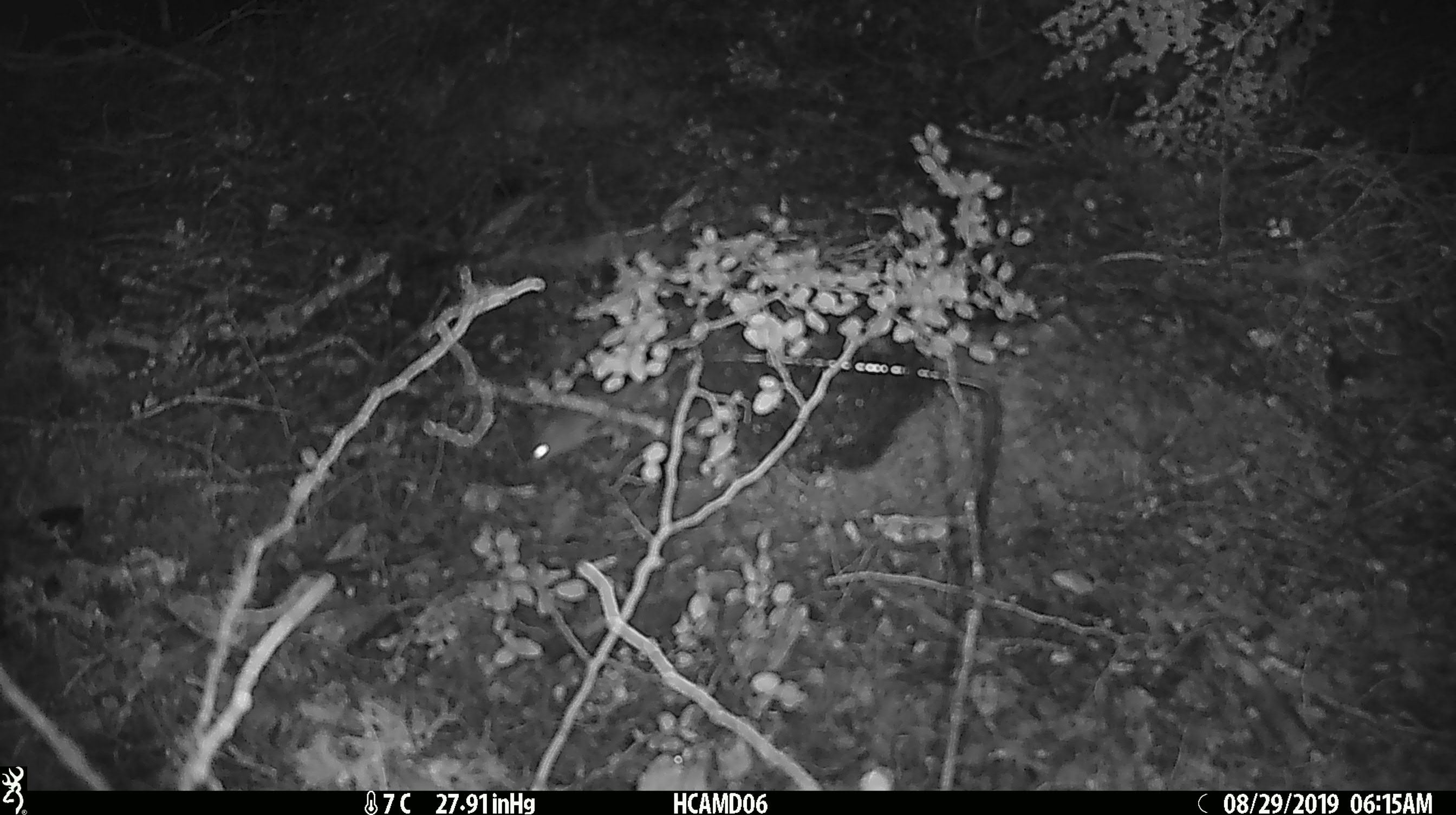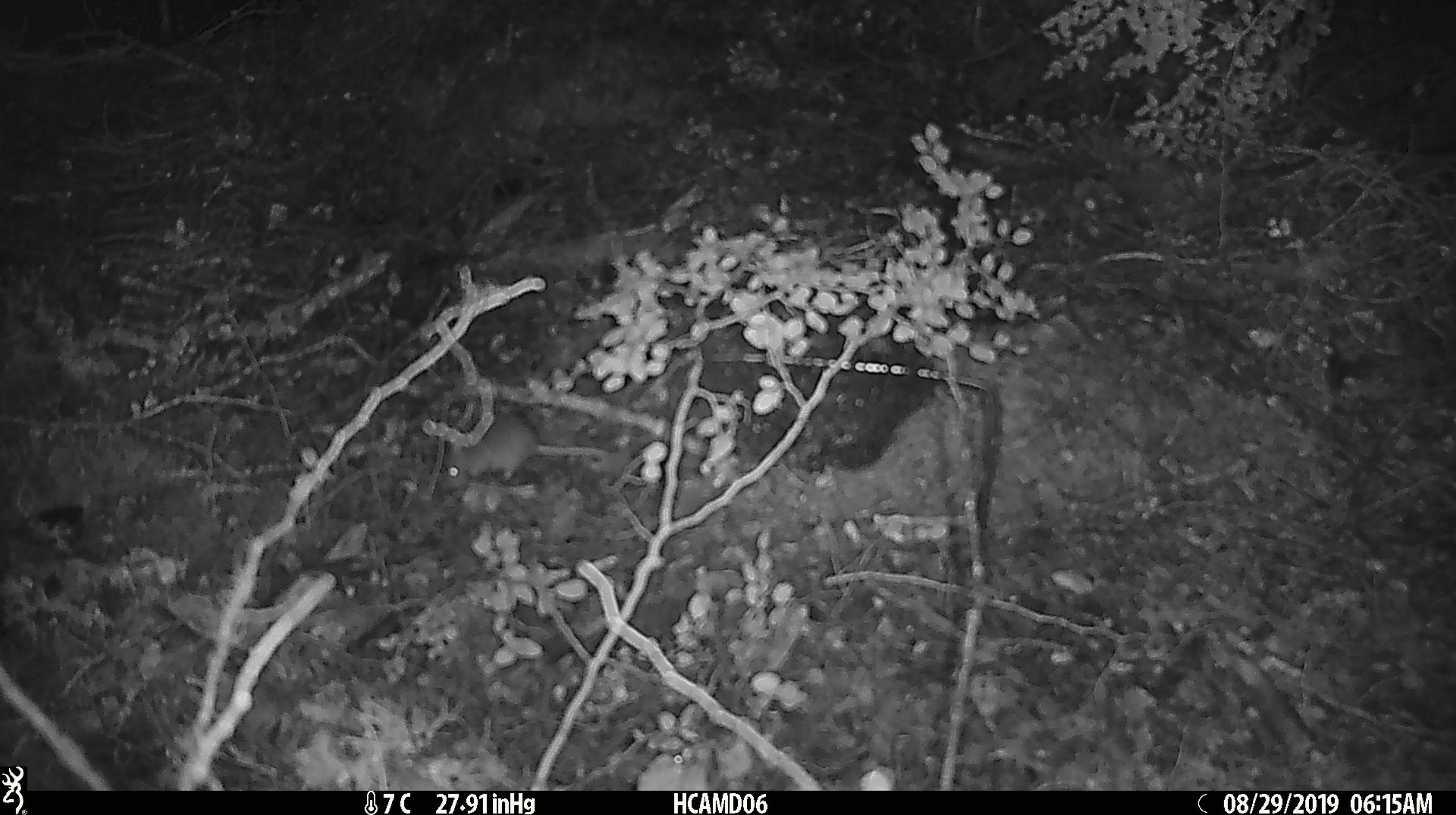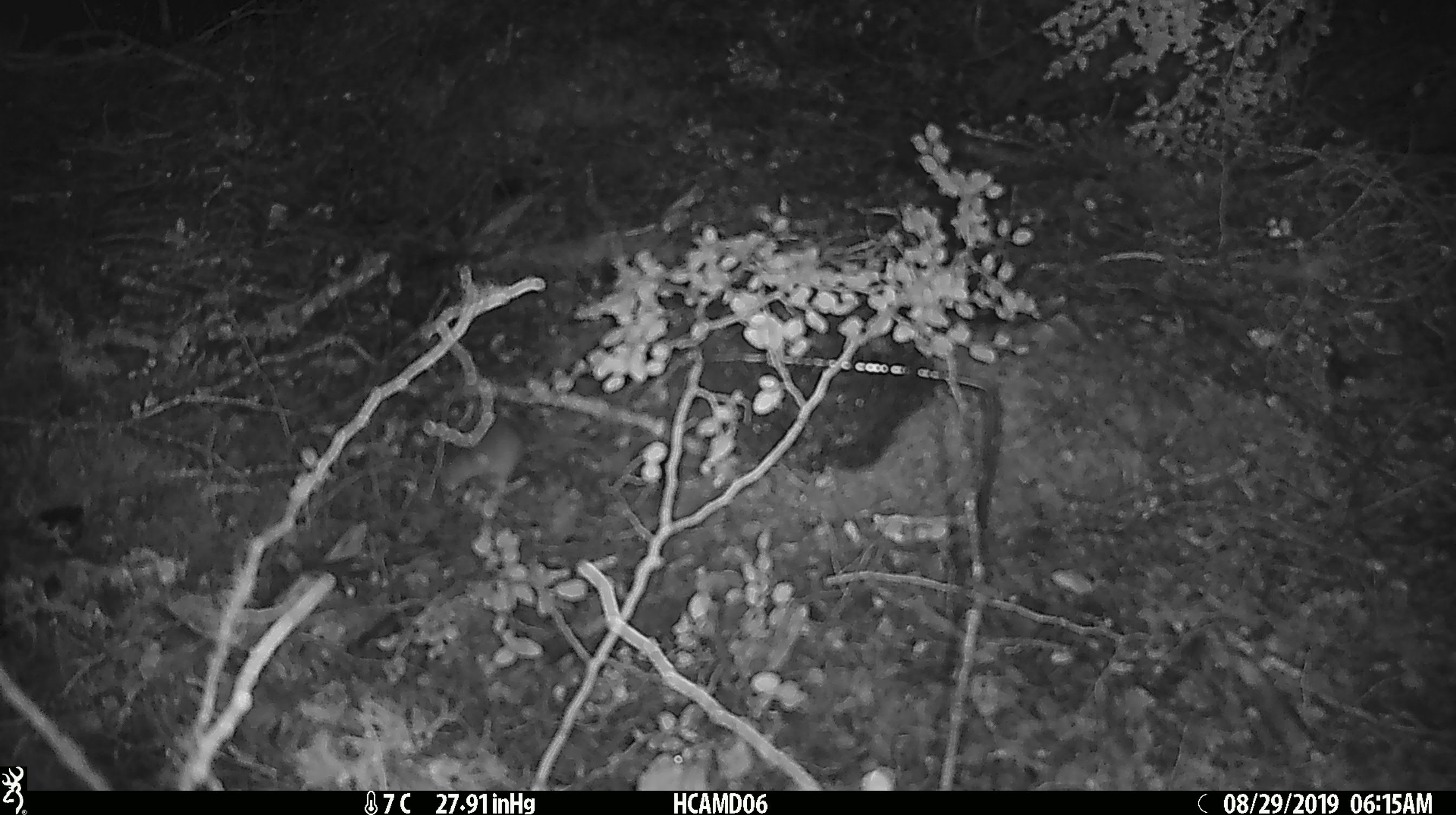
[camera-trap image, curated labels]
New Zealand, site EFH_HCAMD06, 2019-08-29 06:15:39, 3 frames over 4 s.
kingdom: Animalia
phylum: Chordata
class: Mammalia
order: Rodentia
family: Muridae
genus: Mus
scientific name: Mus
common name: mouse